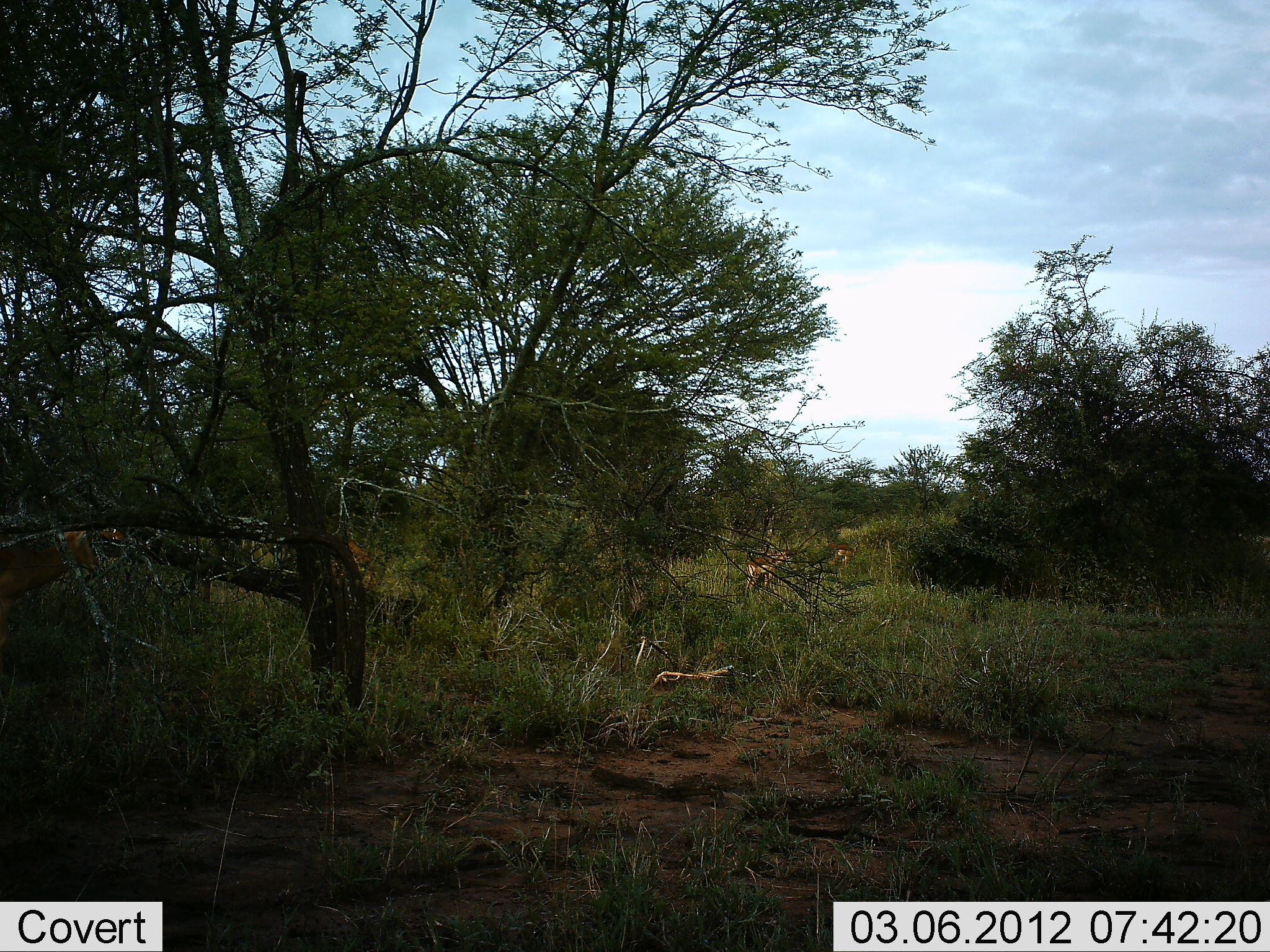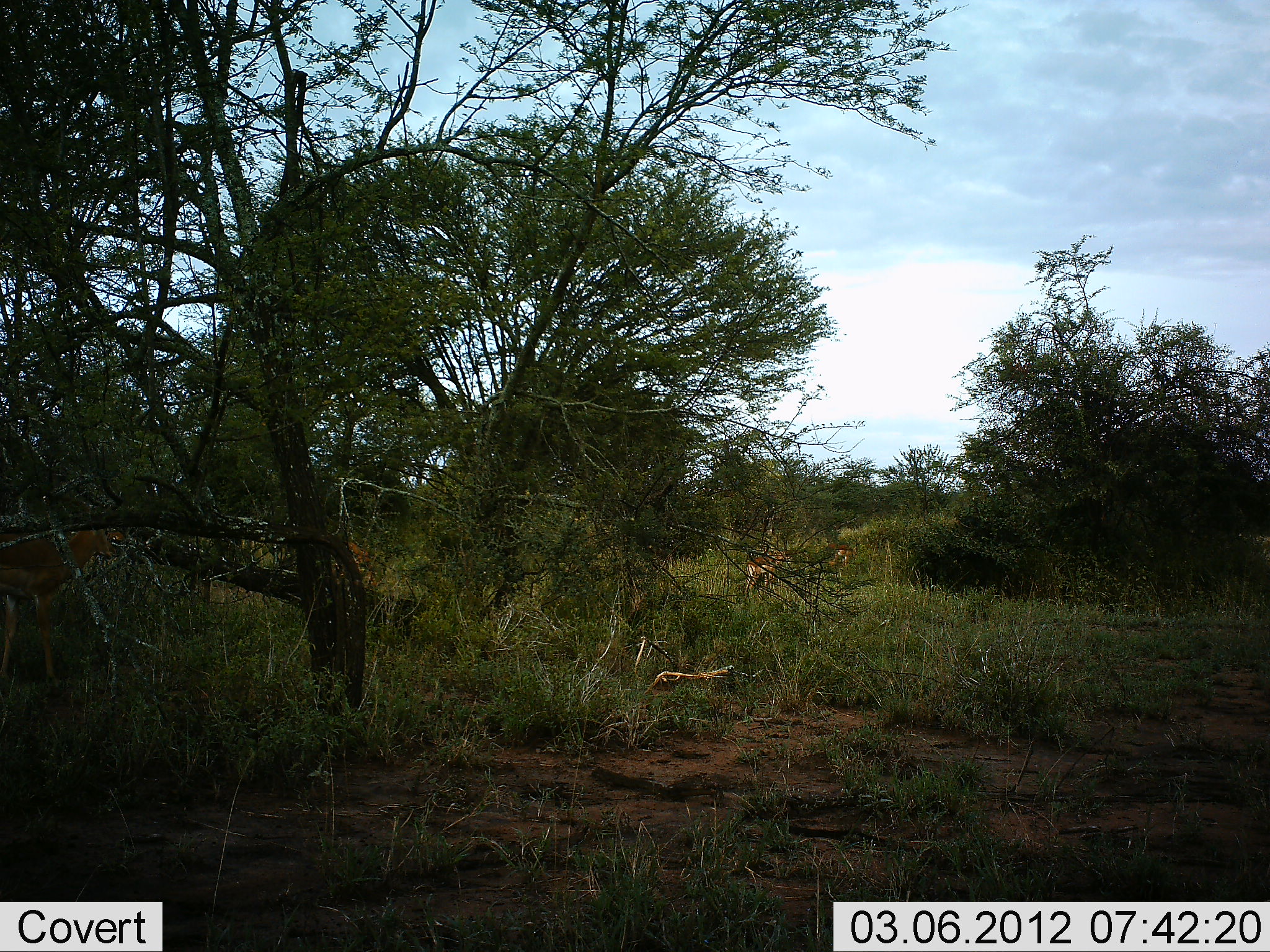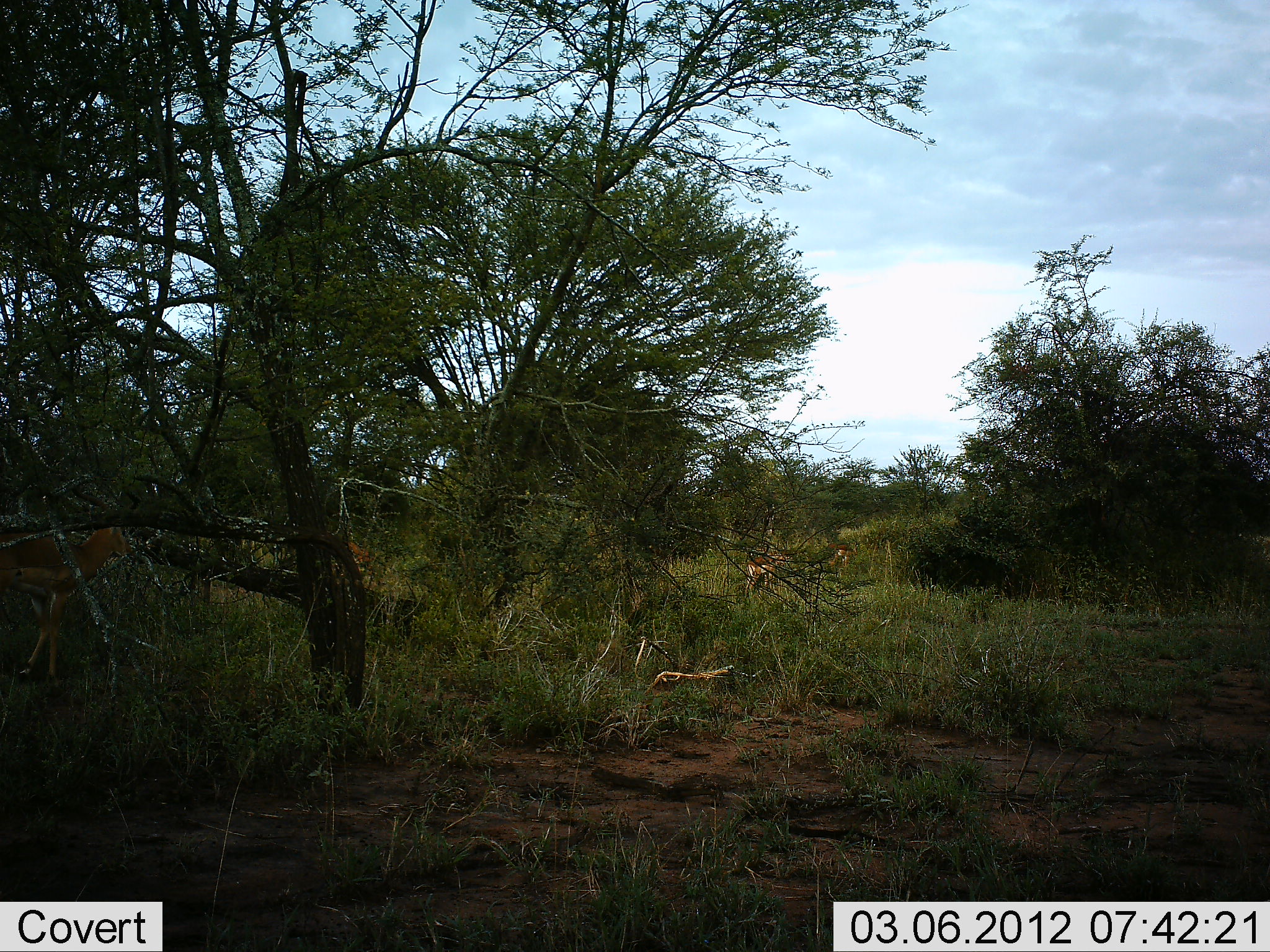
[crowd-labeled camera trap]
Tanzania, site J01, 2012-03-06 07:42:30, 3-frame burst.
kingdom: Animalia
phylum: Chordata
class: Mammalia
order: Artiodactyla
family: Bovidae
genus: Aepyceros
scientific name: Aepyceros melampus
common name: impala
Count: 3.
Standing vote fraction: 75%.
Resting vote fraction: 0%.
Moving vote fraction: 50%.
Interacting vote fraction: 12%.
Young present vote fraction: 0%.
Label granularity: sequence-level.